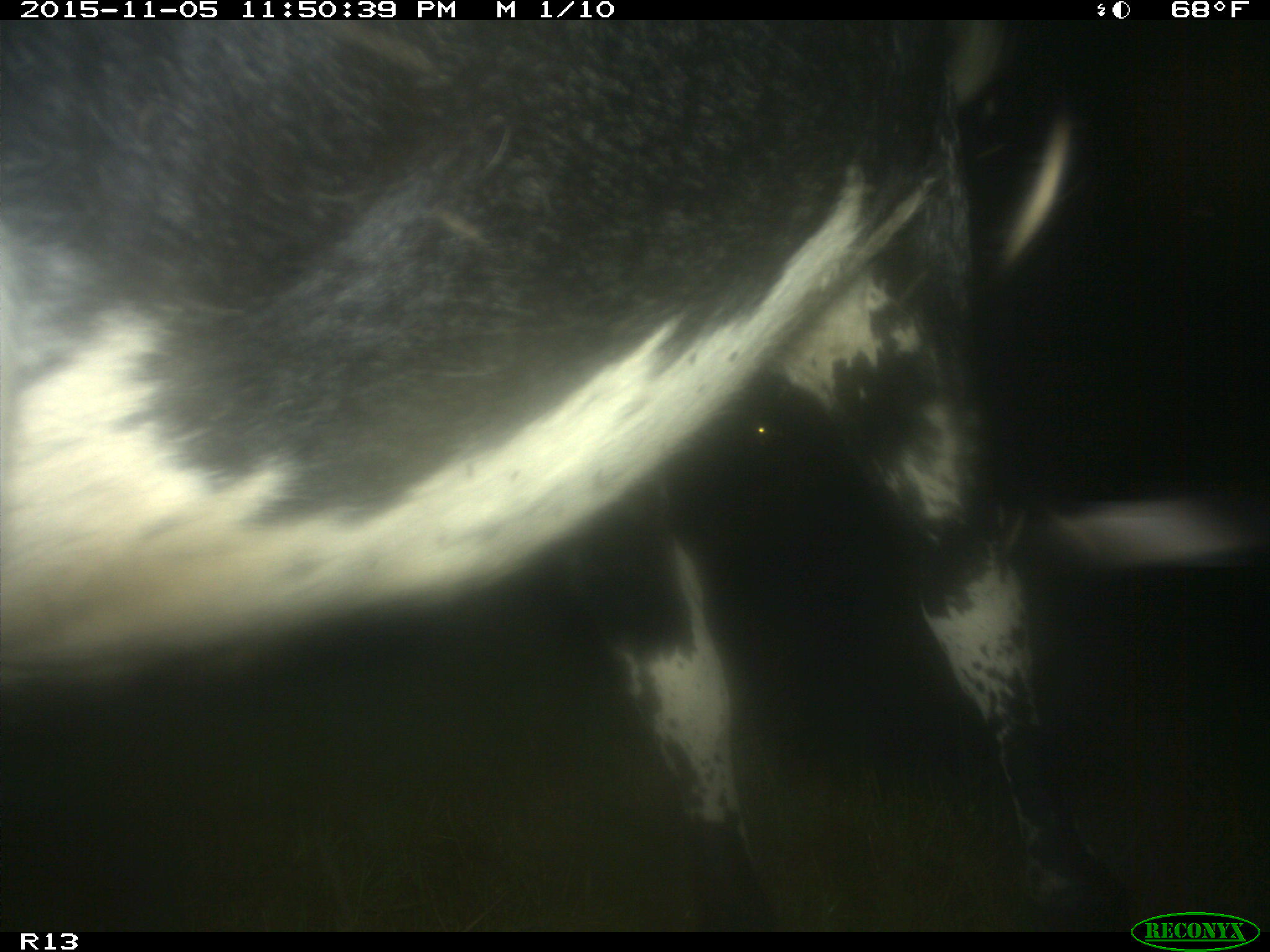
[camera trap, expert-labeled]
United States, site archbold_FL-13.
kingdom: Animalia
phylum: Chordata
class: Mammalia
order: Artiodactyla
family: Bovidae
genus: Bos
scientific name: Bos taurus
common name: domestic cow